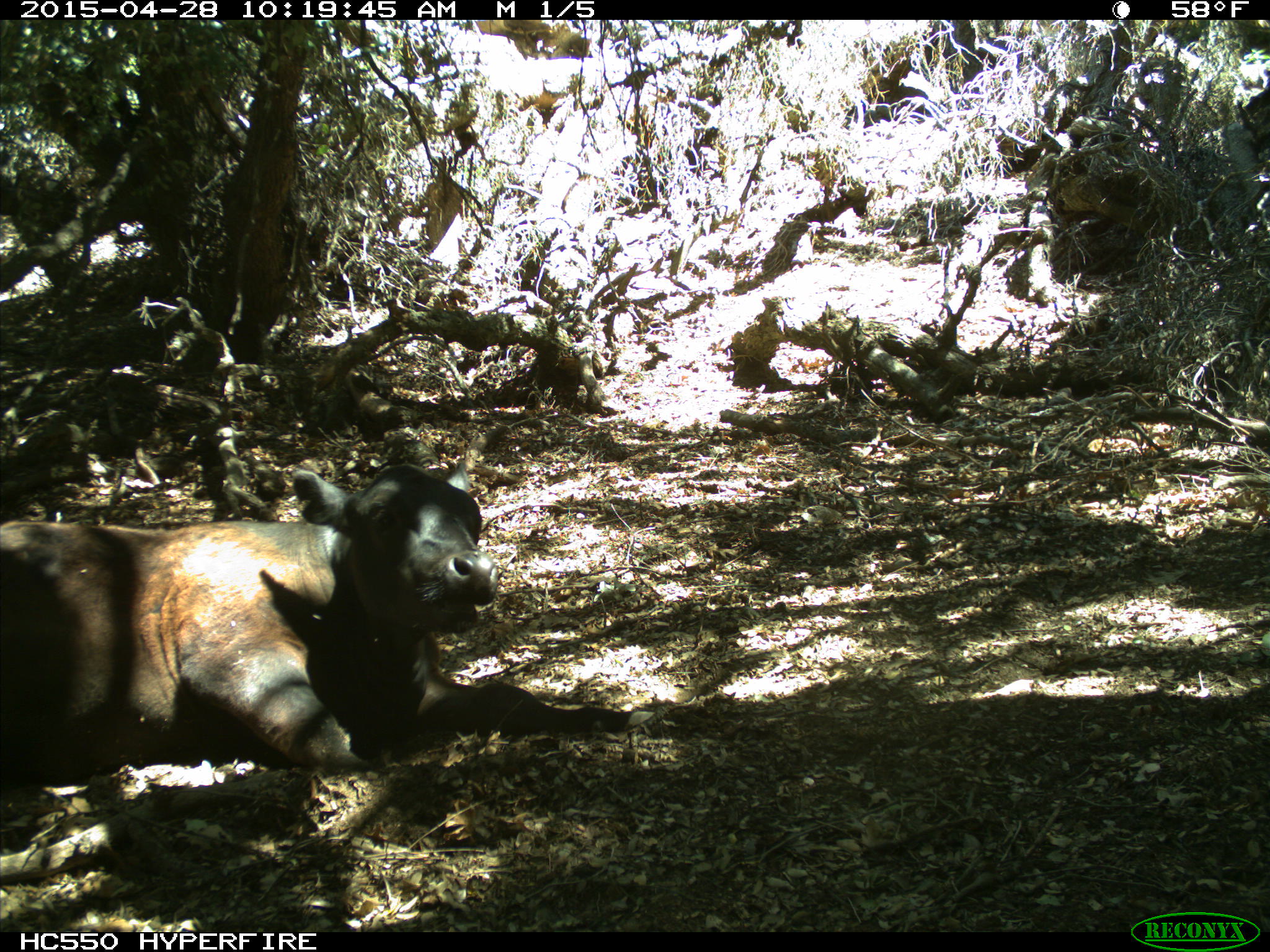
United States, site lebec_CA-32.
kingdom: Animalia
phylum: Chordata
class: Mammalia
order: Artiodactyla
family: Bovidae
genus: Bos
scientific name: Bos taurus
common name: domestic cow